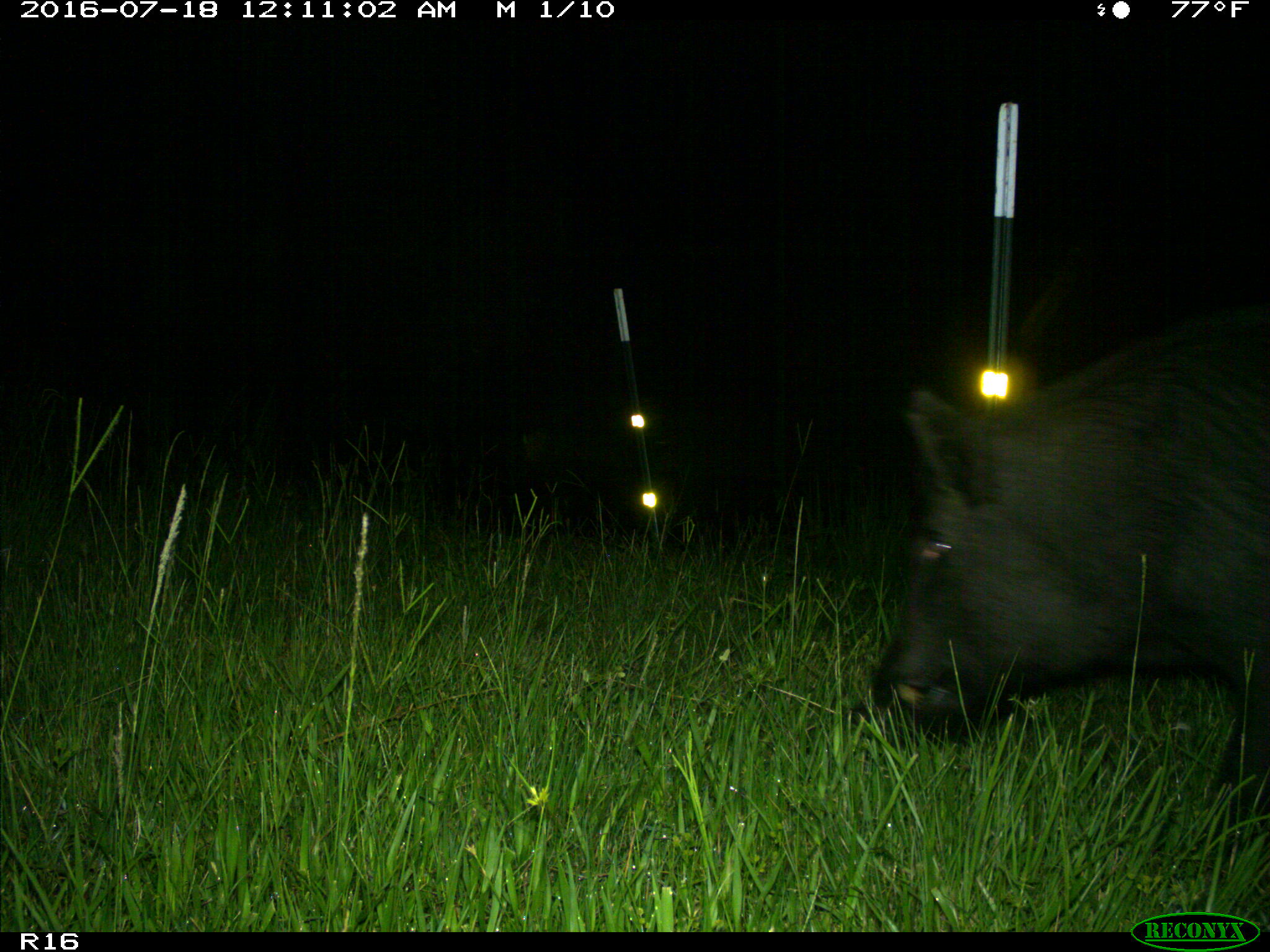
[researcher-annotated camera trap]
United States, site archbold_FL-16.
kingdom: Animalia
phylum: Chordata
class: Mammalia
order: Artiodactyla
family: Suidae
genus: Sus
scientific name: Sus scrofa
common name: wild boar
Sus scrofa (wild boar).